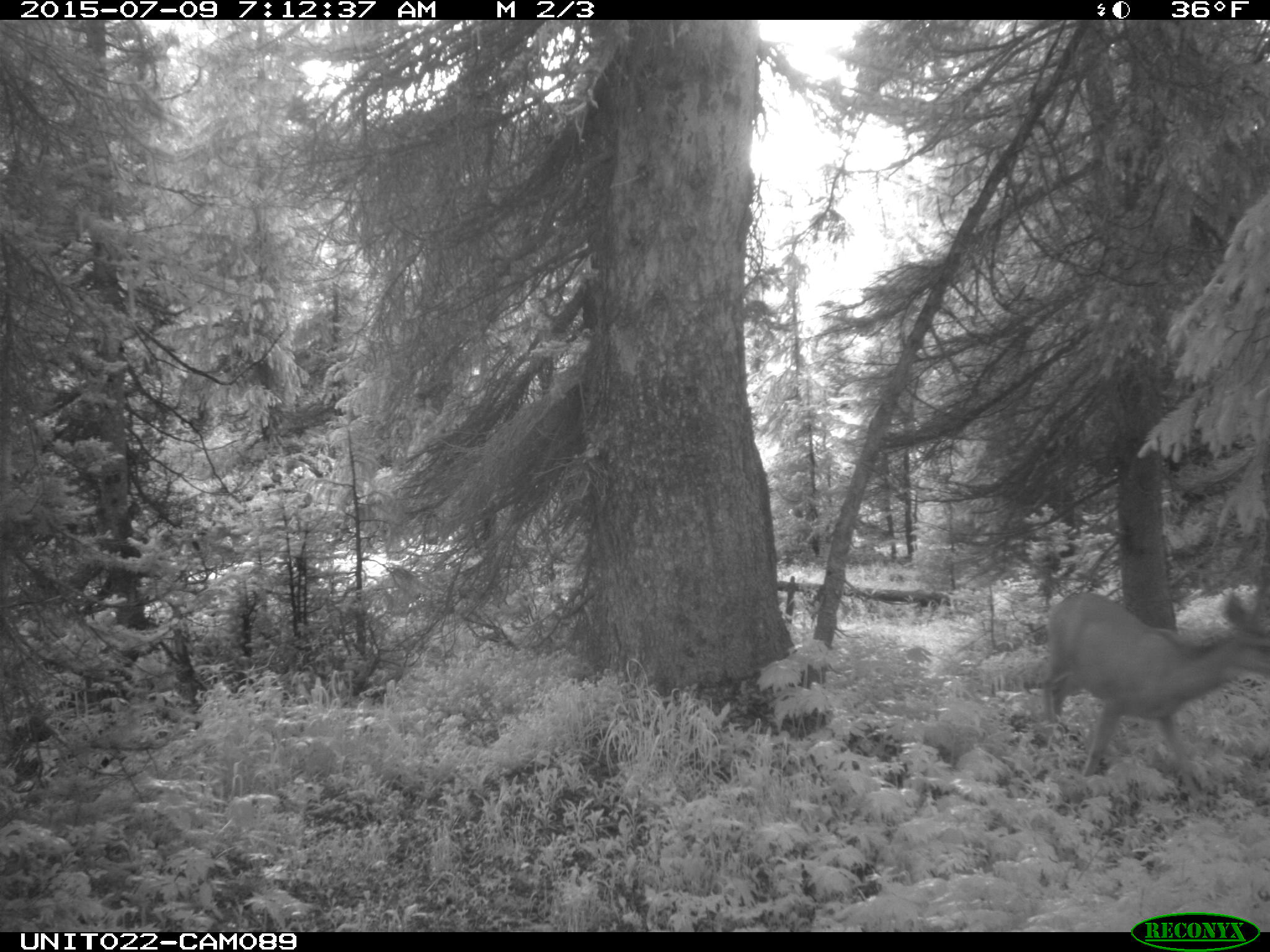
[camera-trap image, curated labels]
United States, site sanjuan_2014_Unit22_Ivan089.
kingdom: Animalia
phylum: Chordata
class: Mammalia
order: Artiodactyla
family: Cervidae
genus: Odocoileus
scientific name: Odocoileus hemionus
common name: mule deer